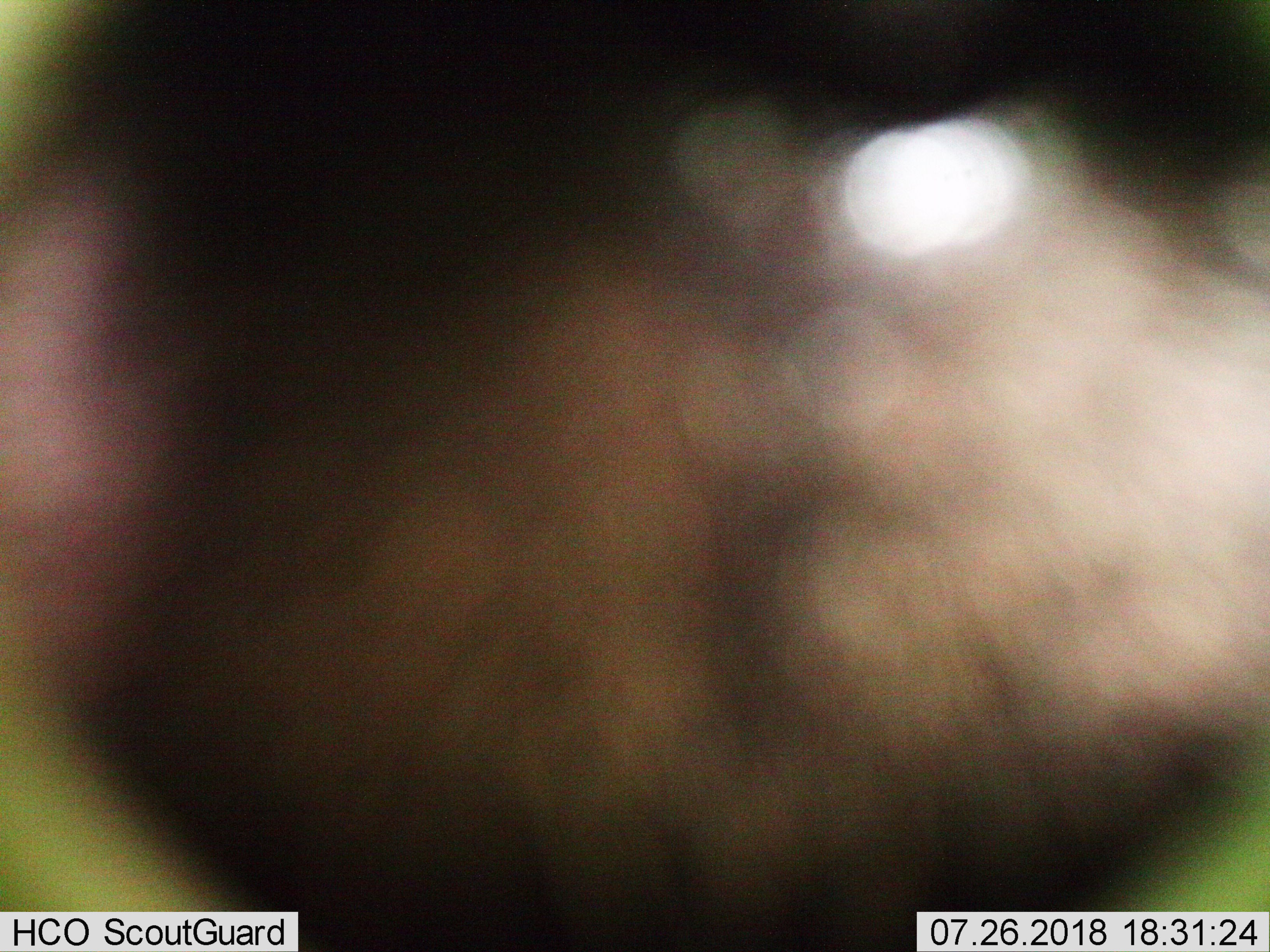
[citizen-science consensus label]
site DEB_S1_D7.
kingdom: Animalia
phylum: Chordata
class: Mammalia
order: Primates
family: Cercopithecidae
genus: Papio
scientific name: Papio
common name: baboon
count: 1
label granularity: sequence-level